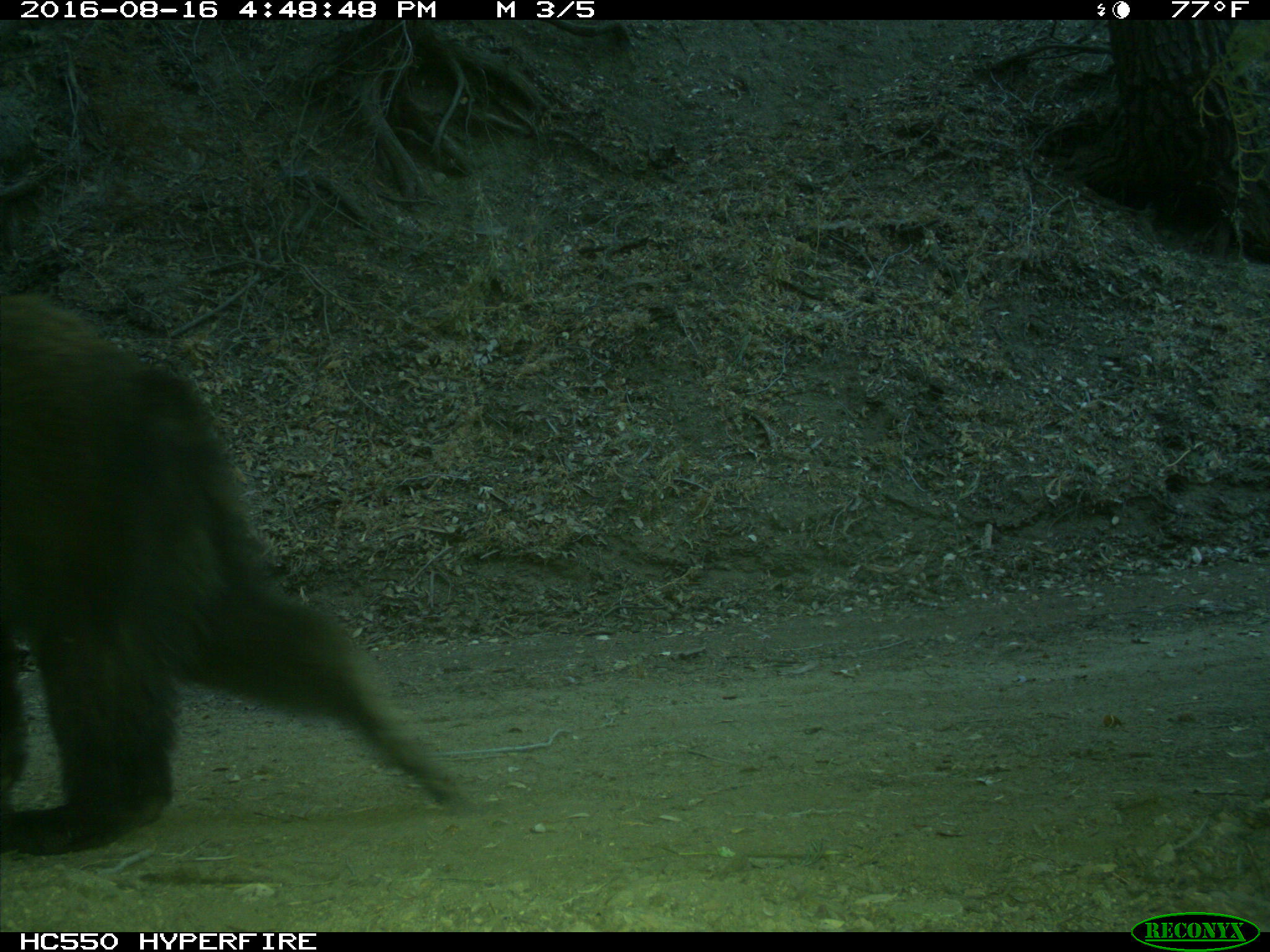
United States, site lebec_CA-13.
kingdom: Animalia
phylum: Chordata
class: Mammalia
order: Carnivora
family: Ursidae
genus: Ursus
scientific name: Ursus americanus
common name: american black bear